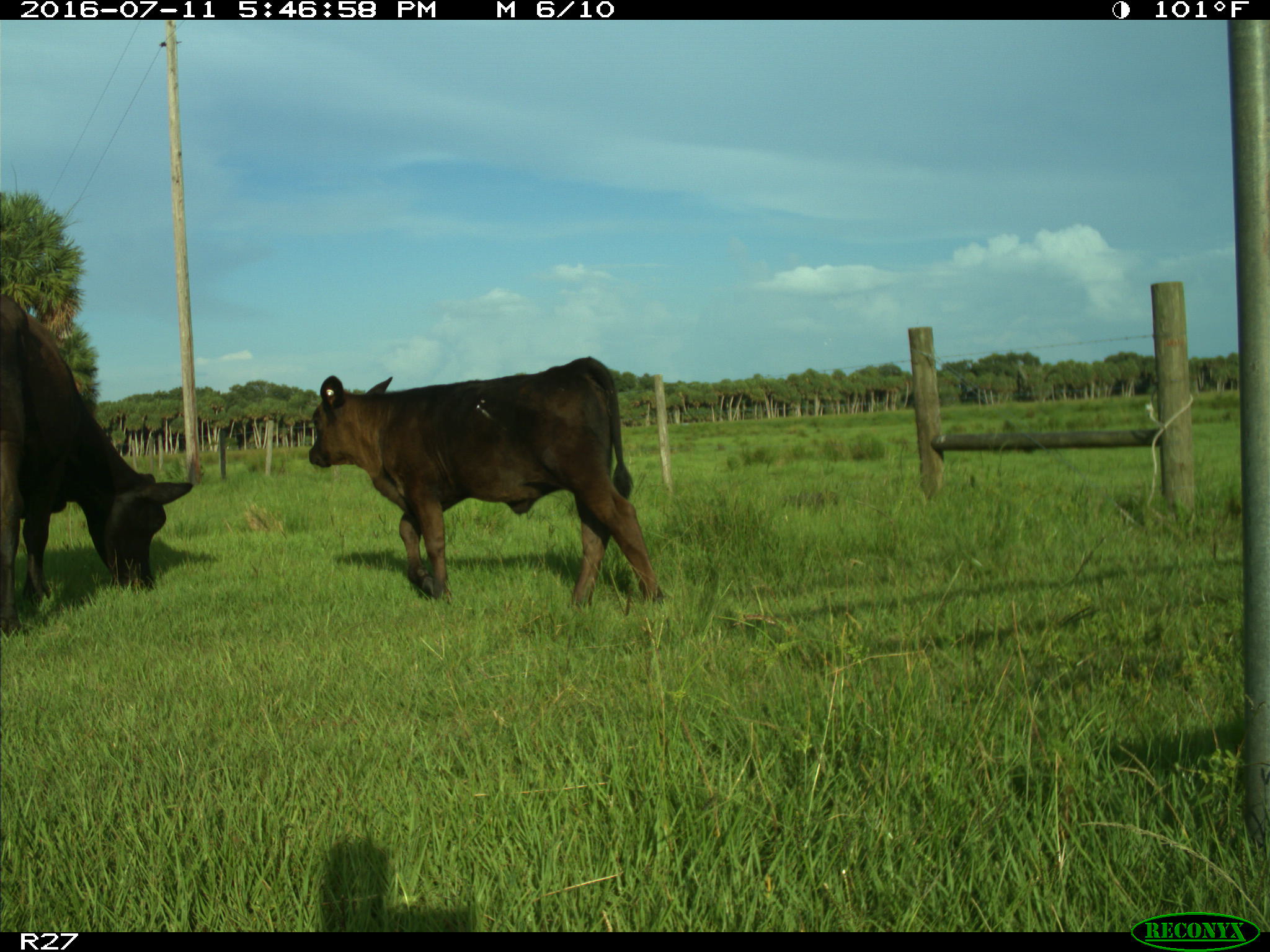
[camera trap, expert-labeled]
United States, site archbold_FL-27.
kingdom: Animalia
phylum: Chordata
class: Mammalia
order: Artiodactyla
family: Bovidae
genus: Bos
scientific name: Bos taurus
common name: domestic cow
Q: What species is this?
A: Bos taurus (domestic cow).